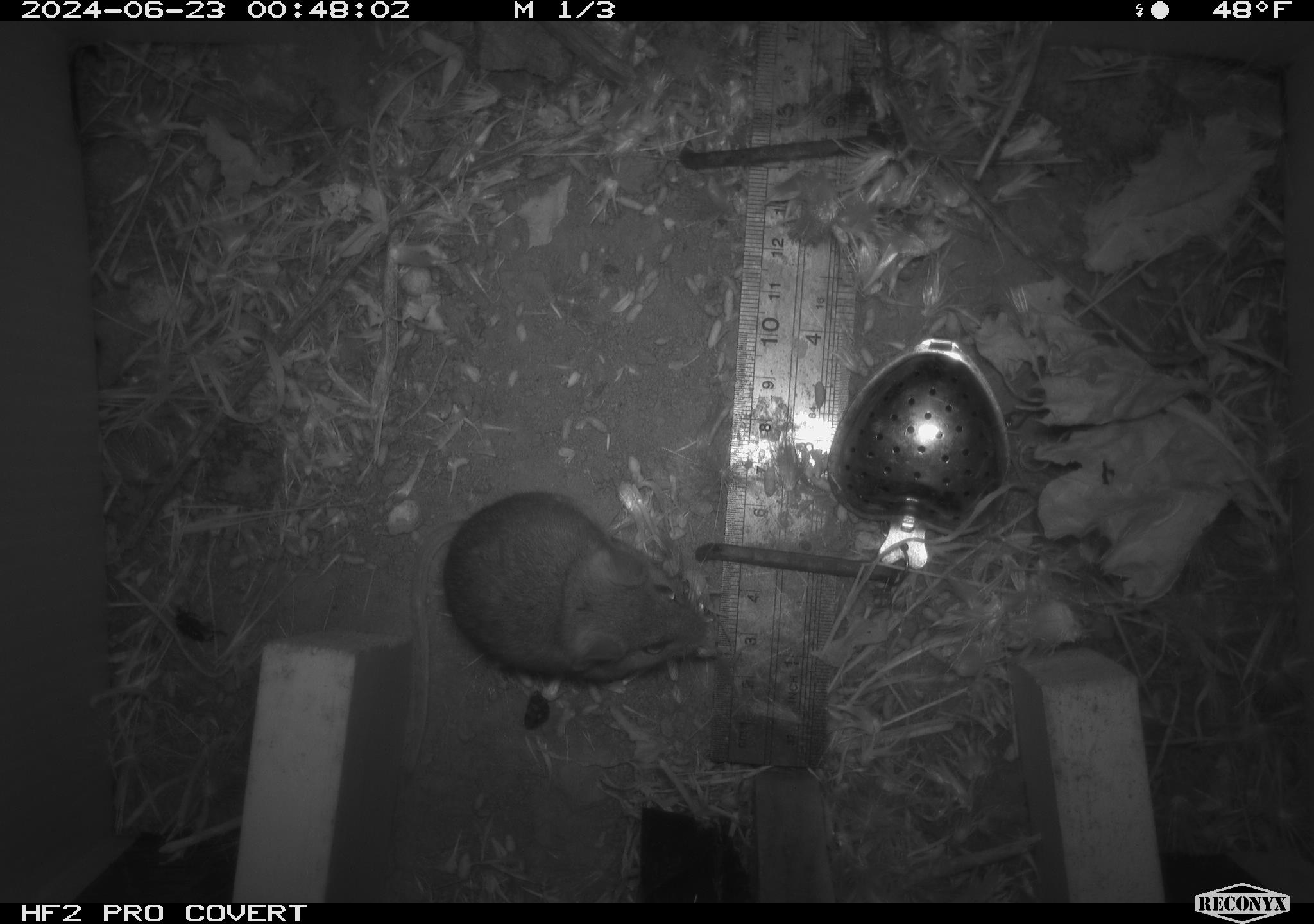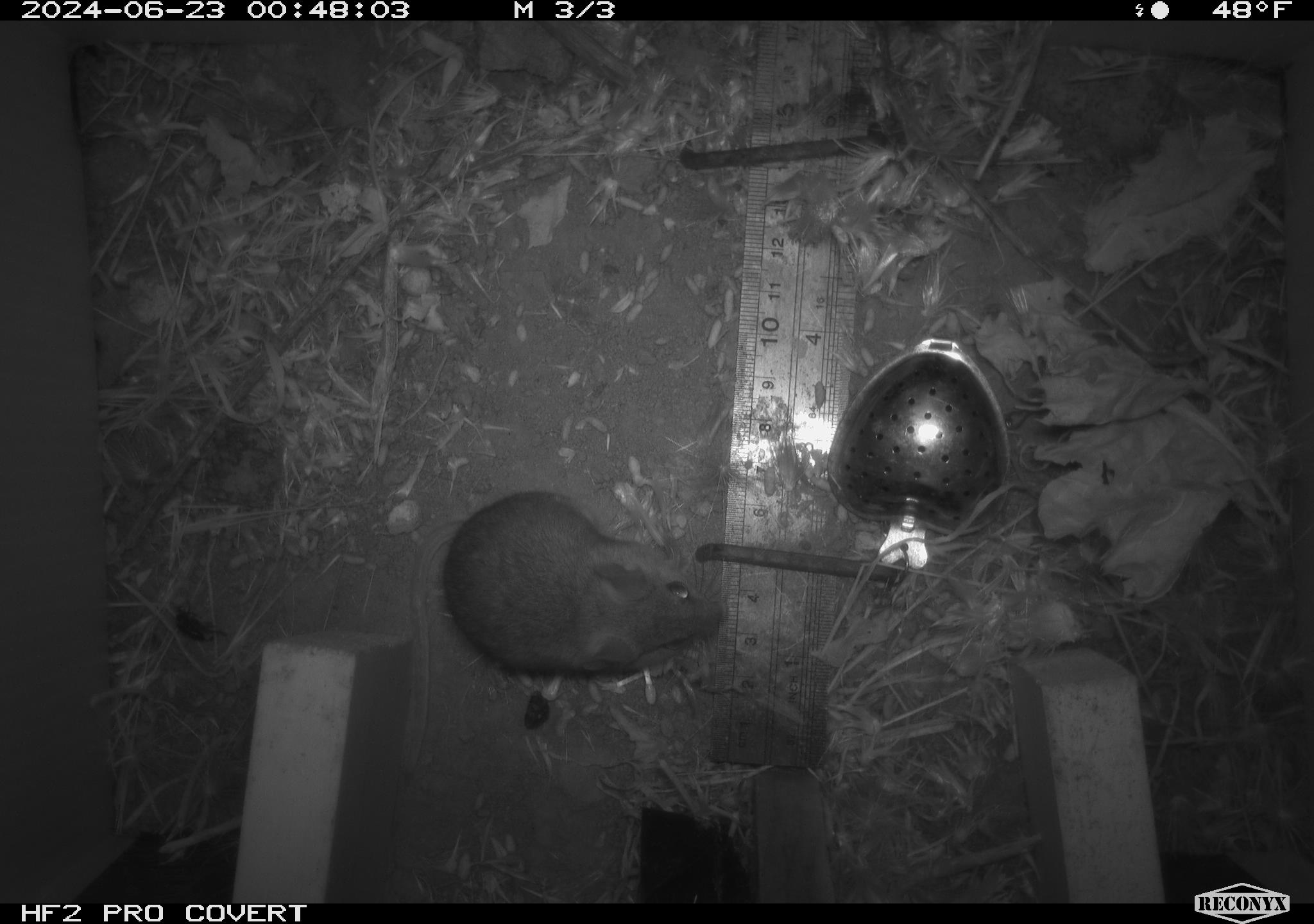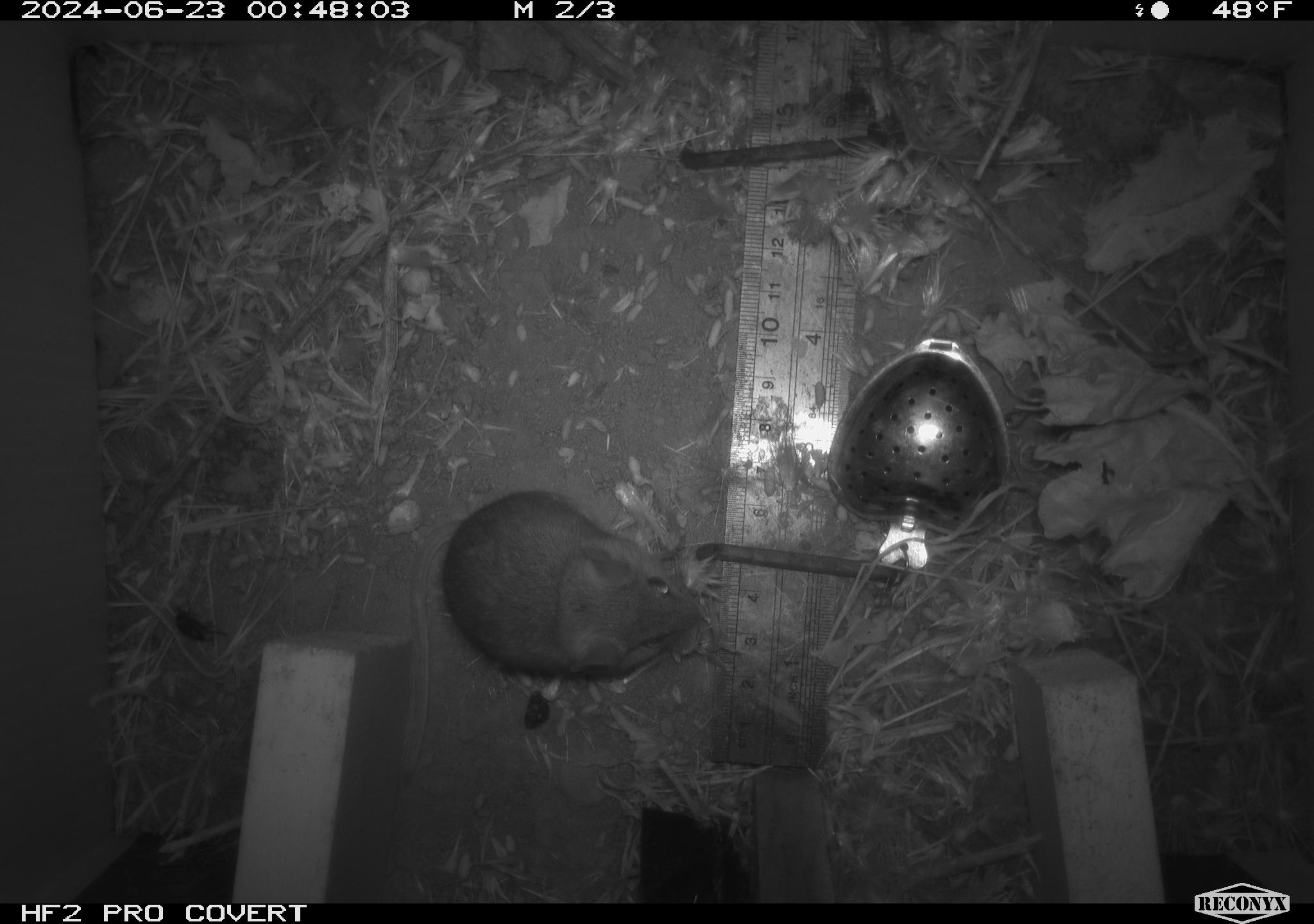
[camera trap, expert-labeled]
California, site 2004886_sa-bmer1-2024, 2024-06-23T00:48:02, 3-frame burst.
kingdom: Animalia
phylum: Chordata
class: Mammalia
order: Rodentia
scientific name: Rodentia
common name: mouse species